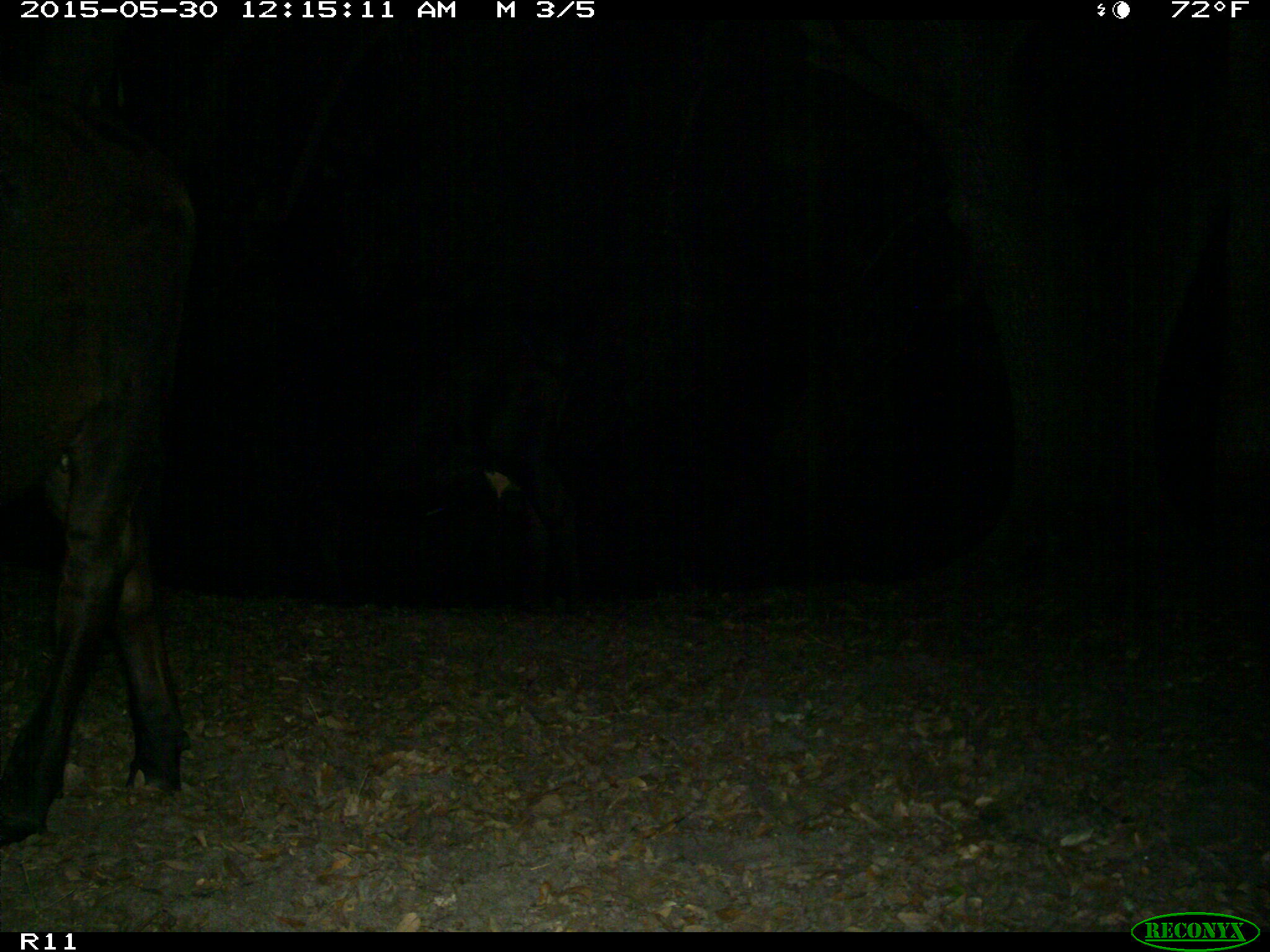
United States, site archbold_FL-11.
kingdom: Animalia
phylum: Chordata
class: Mammalia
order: Artiodactyla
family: Bovidae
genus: Bos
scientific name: Bos taurus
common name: domestic cow